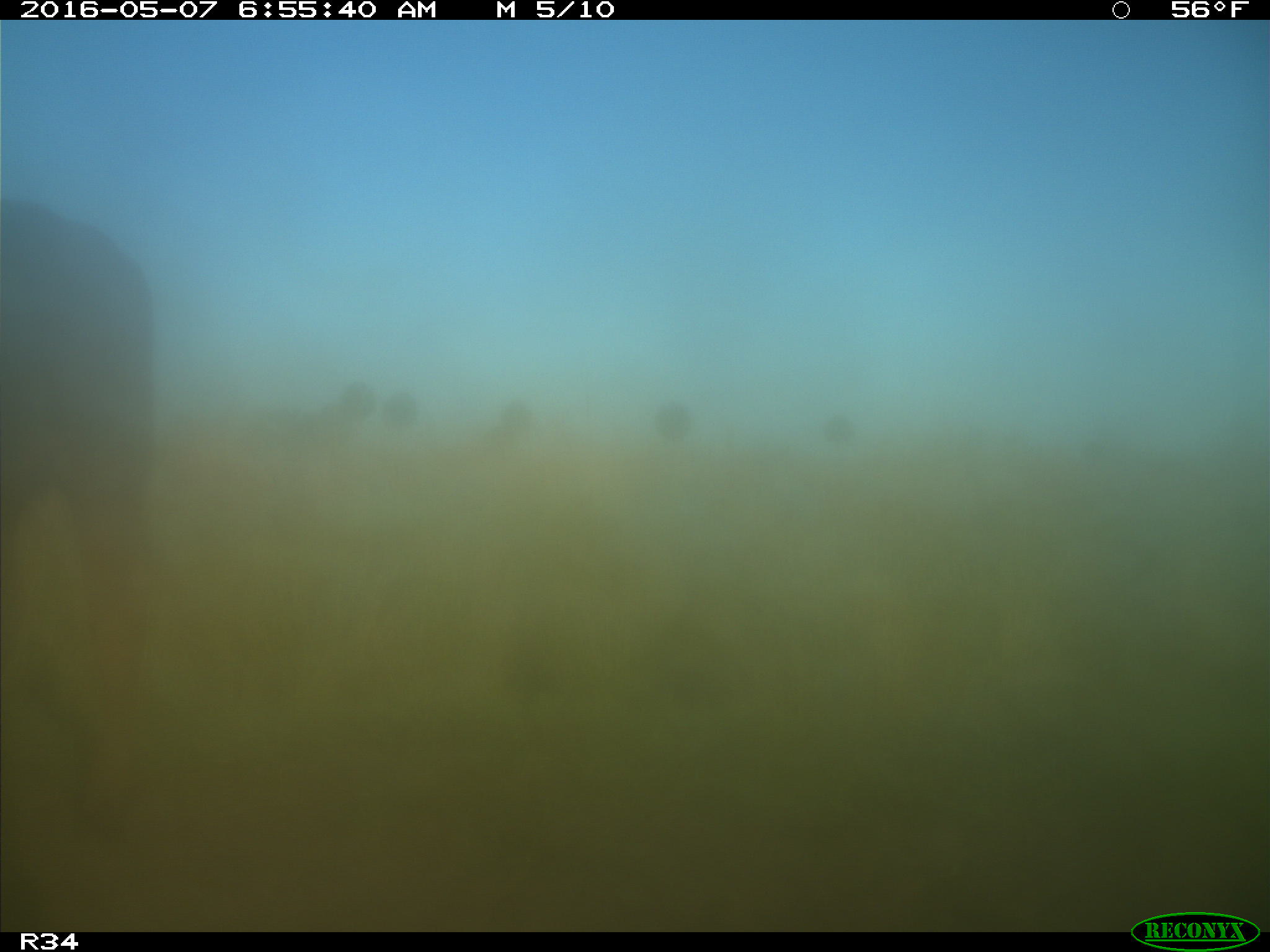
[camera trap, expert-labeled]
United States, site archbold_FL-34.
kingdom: Animalia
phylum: Chordata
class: Mammalia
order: Artiodactyla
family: Bovidae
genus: Bos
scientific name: Bos taurus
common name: domestic cow